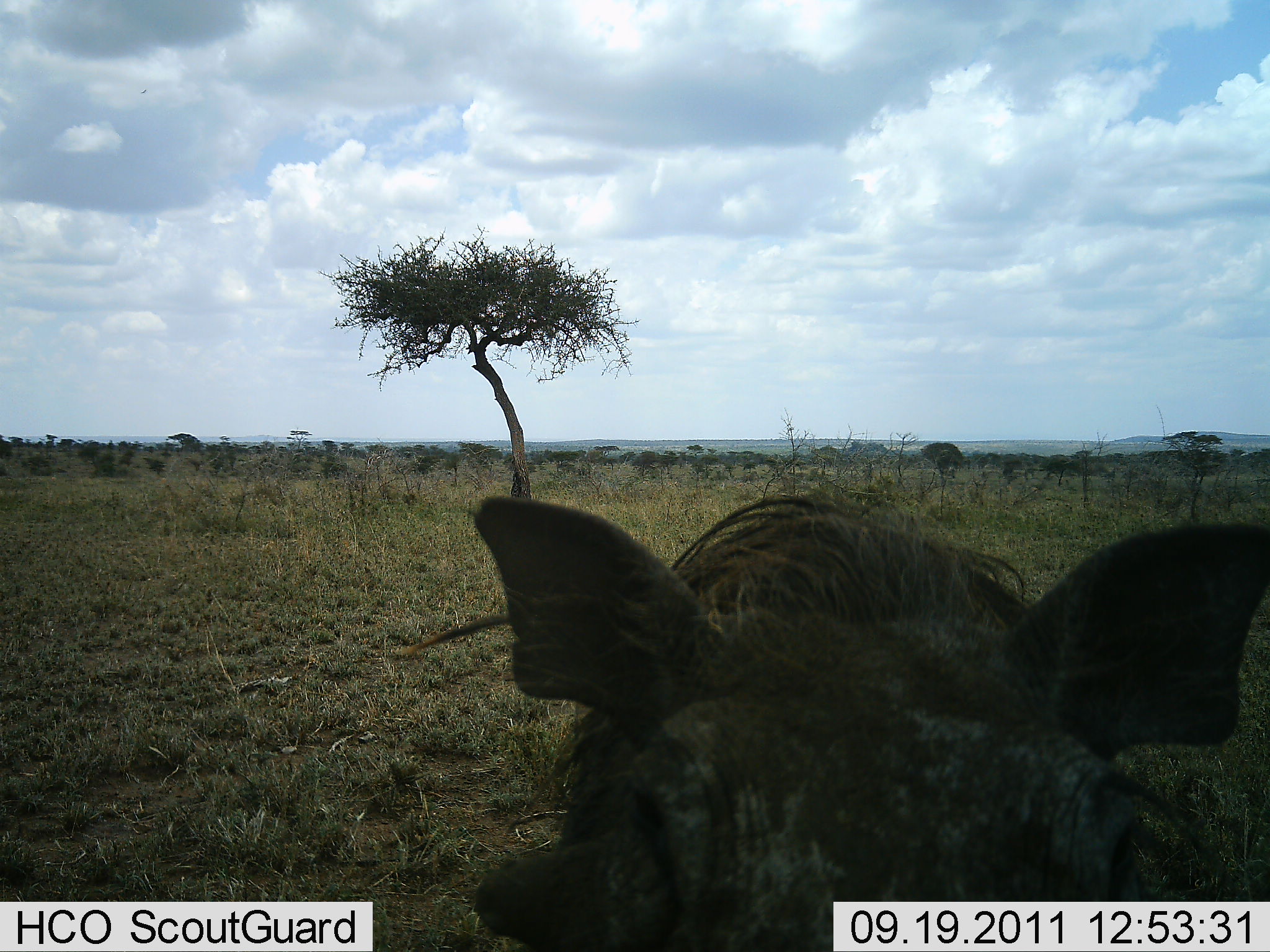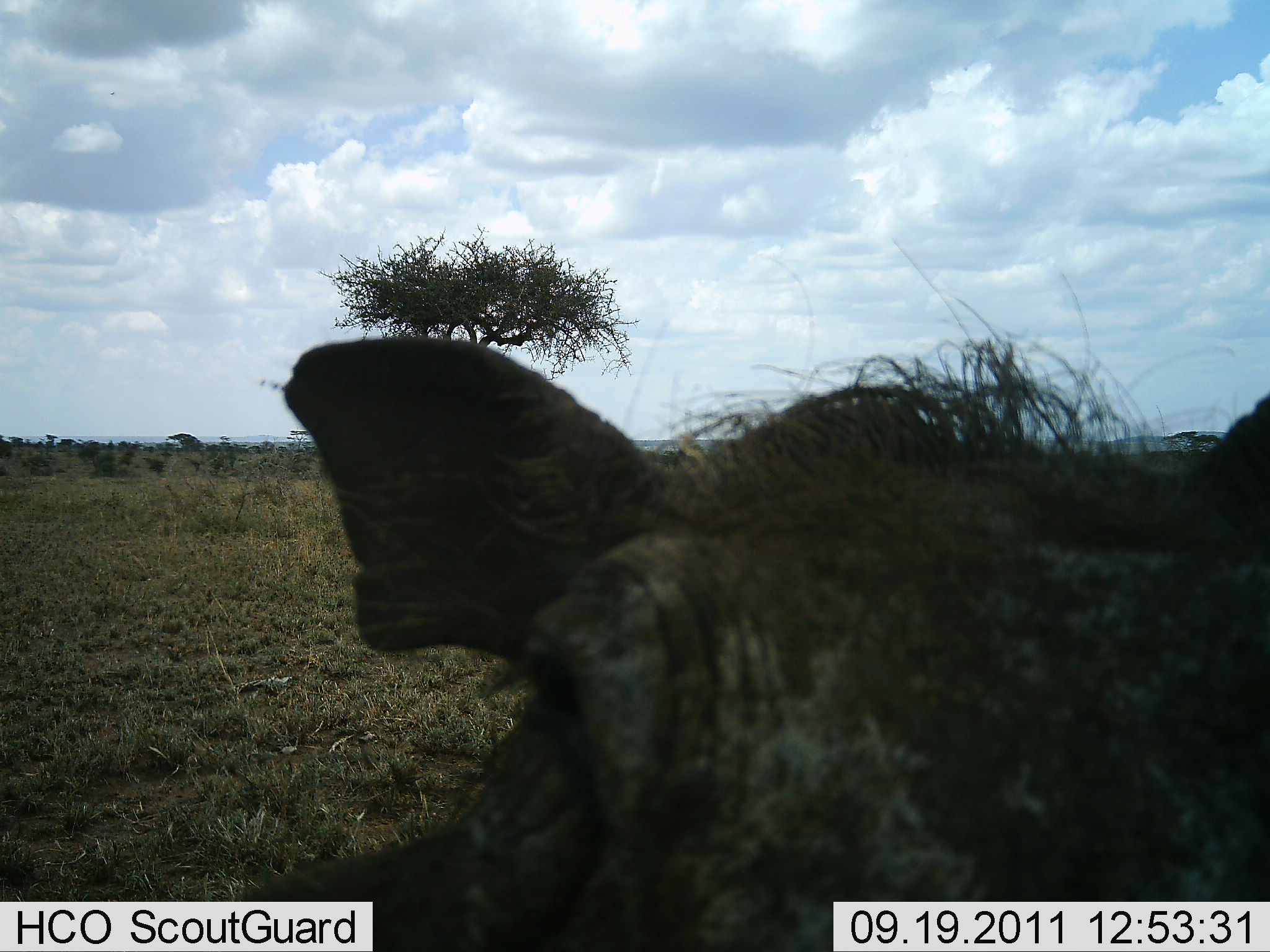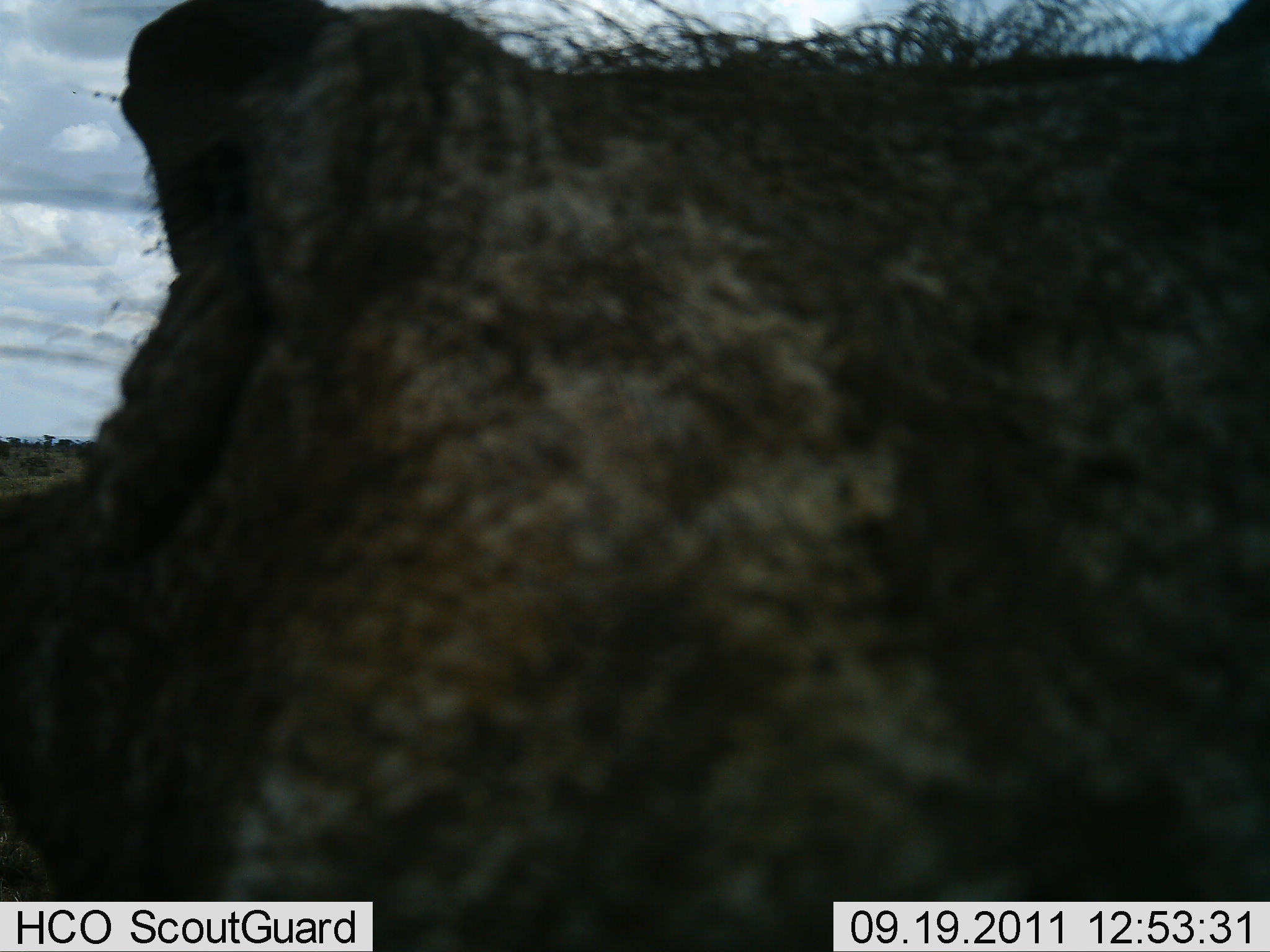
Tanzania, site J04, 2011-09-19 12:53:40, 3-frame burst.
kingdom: Animalia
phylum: Chordata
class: Mammalia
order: Artiodactyla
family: Suidae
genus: Phacochoerus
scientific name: Phacochoerus africanus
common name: warthog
Warthog (Phacochoerus africanus), count 1. Behavior (volunteer vote fractions): standing 40%, resting 0%, moving 27%, interacting 33%. Young present (vote fraction): 0%. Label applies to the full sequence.